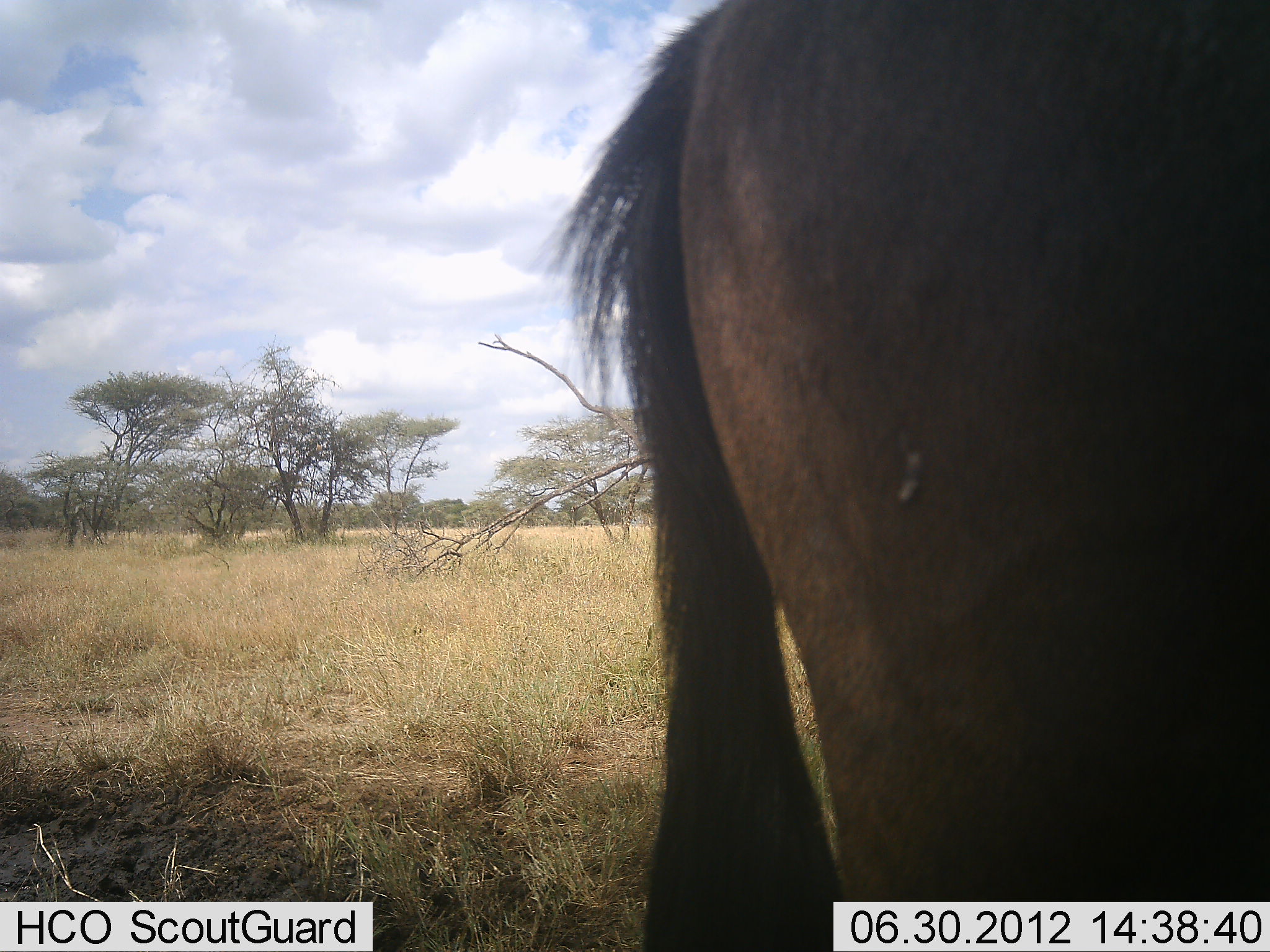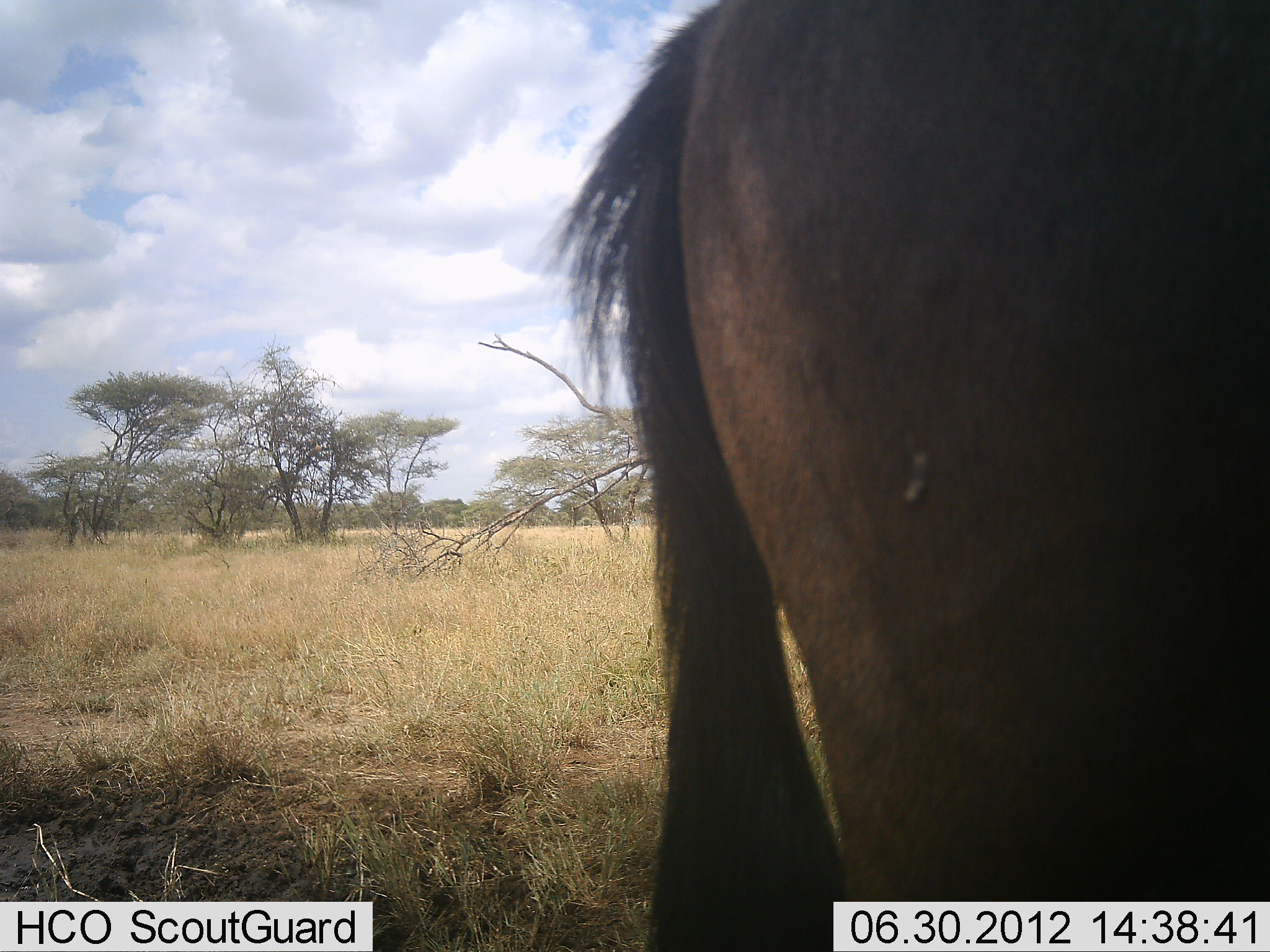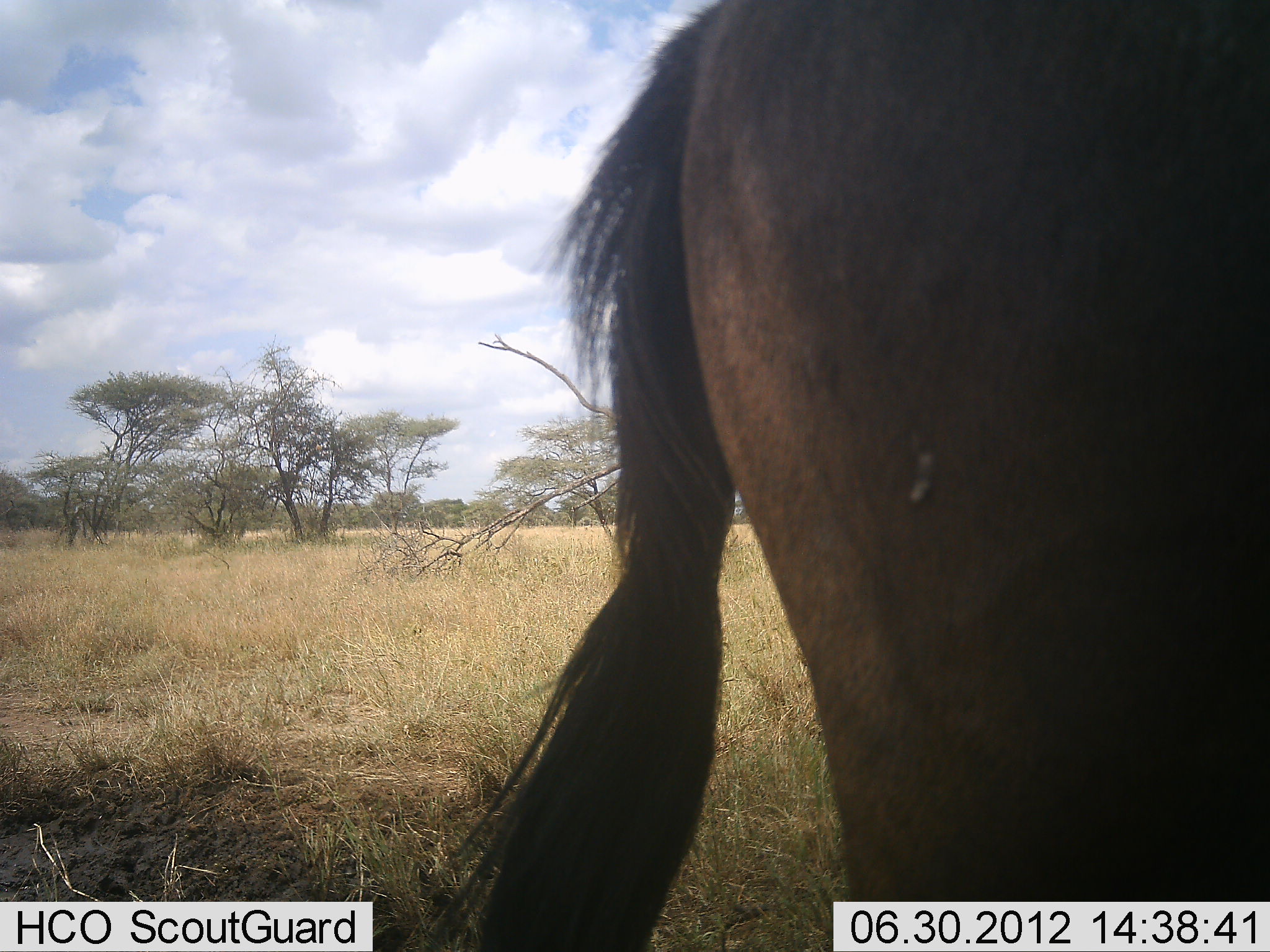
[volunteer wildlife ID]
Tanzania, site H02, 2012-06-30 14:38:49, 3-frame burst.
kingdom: Animalia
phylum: Chordata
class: Mammalia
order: Artiodactyla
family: Bovidae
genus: Connochaetes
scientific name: Connochaetes taurinus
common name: blue wildebeest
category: wildebeest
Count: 1.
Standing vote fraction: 100%.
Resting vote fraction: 0%.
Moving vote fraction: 0%.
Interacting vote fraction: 0%.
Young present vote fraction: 0%.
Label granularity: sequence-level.